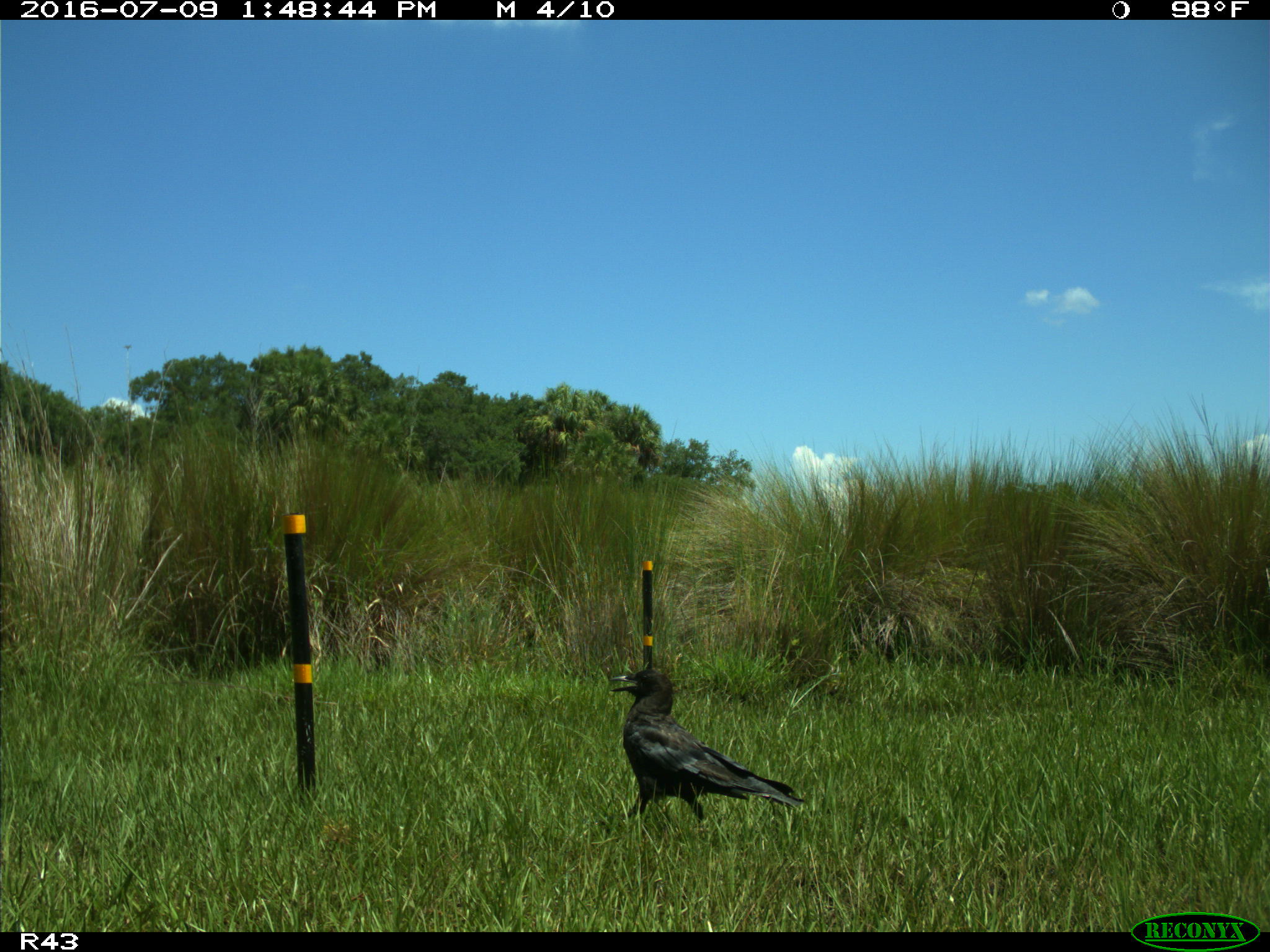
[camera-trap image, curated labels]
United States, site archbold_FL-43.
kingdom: Animalia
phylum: Chordata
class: Aves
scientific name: Aves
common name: birds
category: unidentified bird